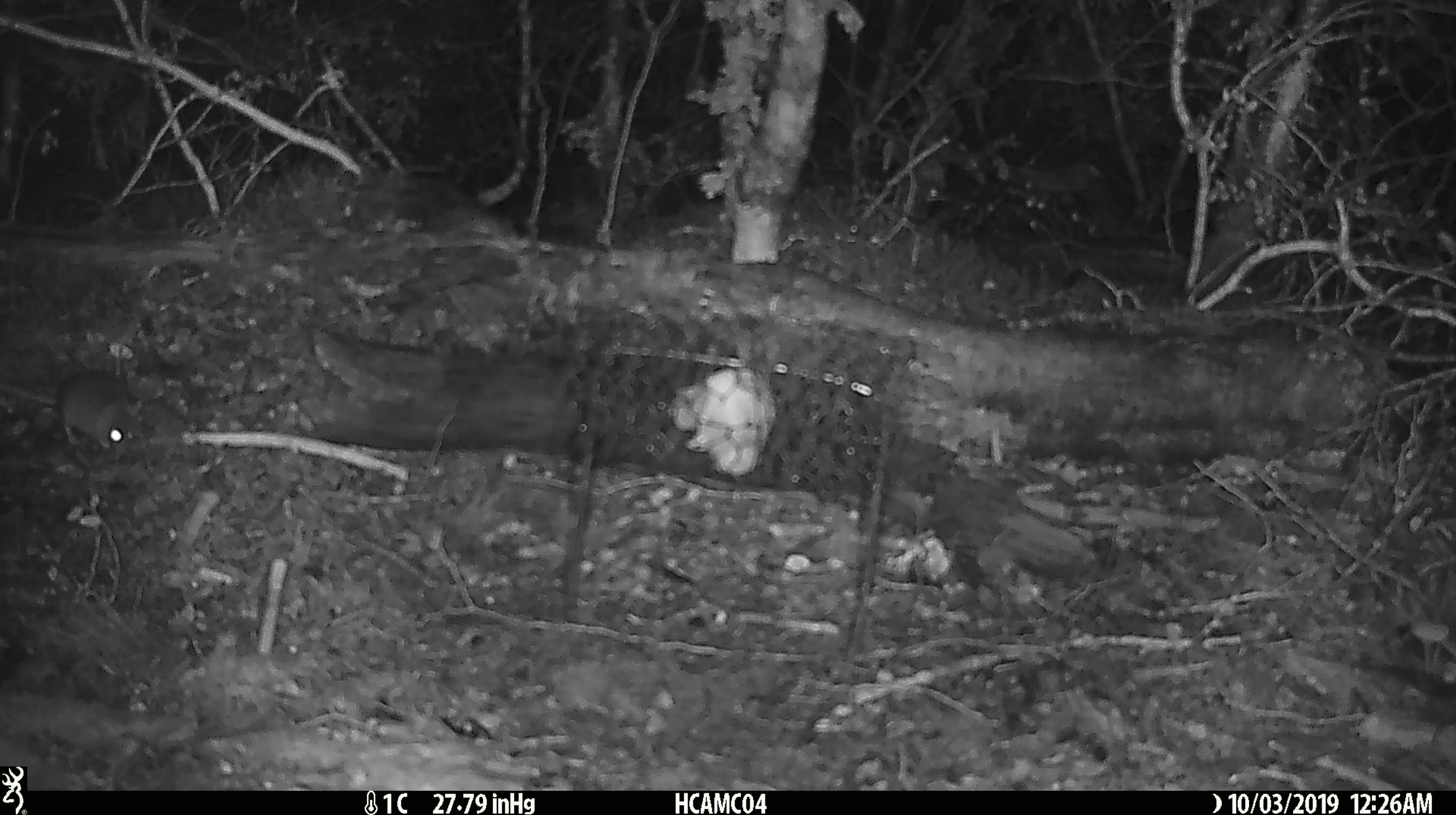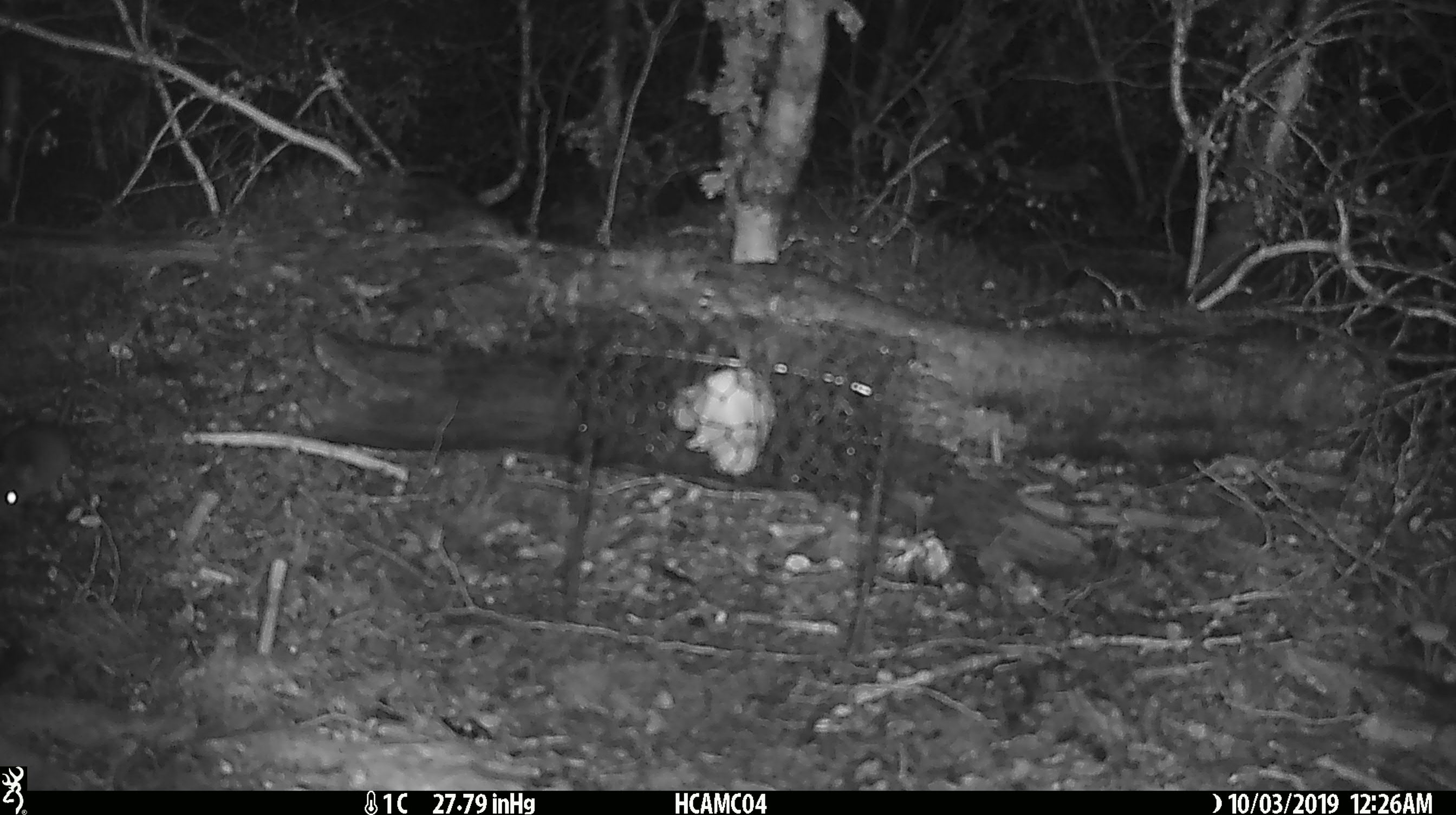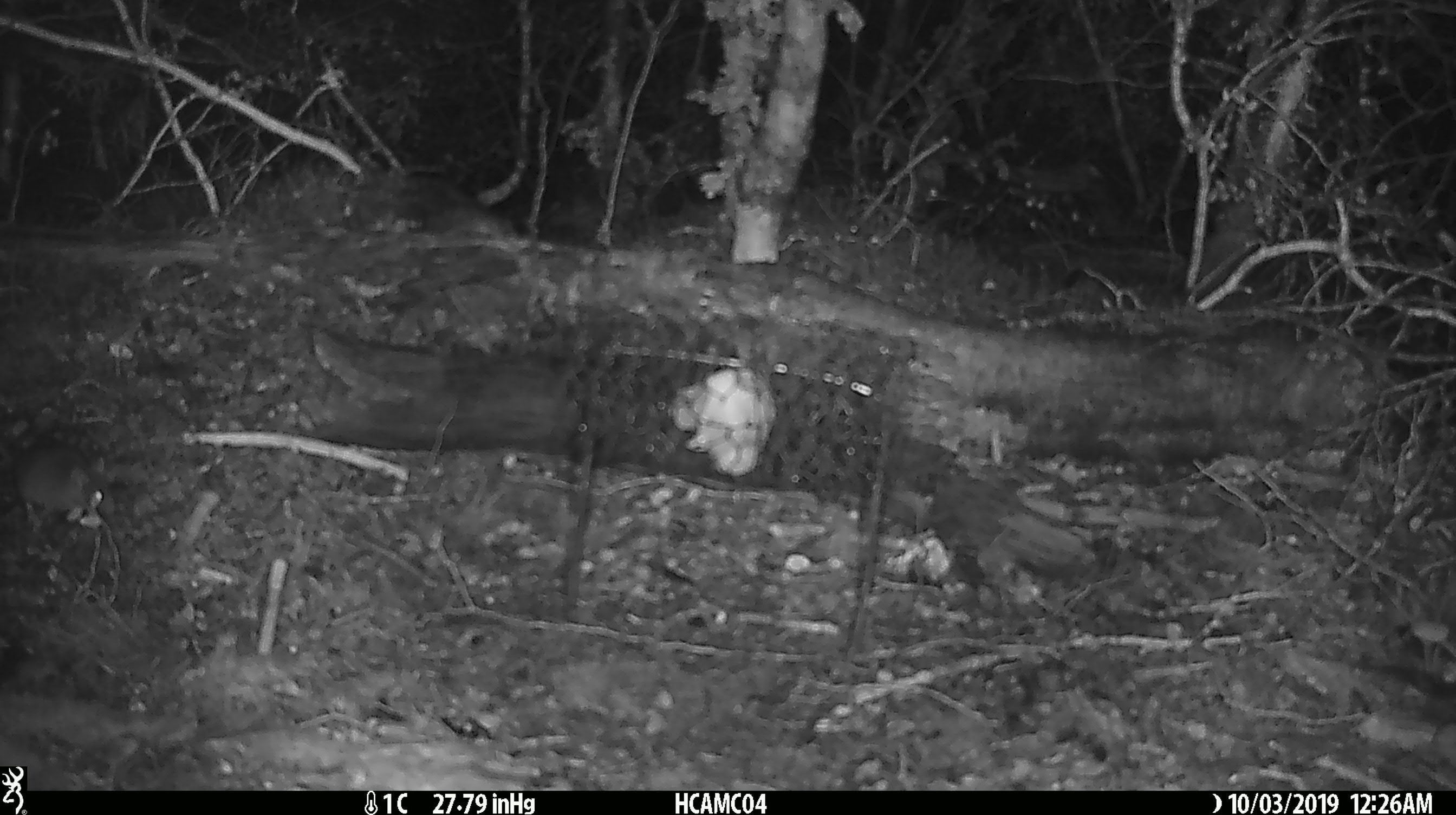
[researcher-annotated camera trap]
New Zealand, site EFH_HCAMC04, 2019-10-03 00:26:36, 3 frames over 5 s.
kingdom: Animalia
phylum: Chordata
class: Mammalia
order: Rodentia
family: Muridae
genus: Mus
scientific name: Mus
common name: mouse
Mouse (Mus).